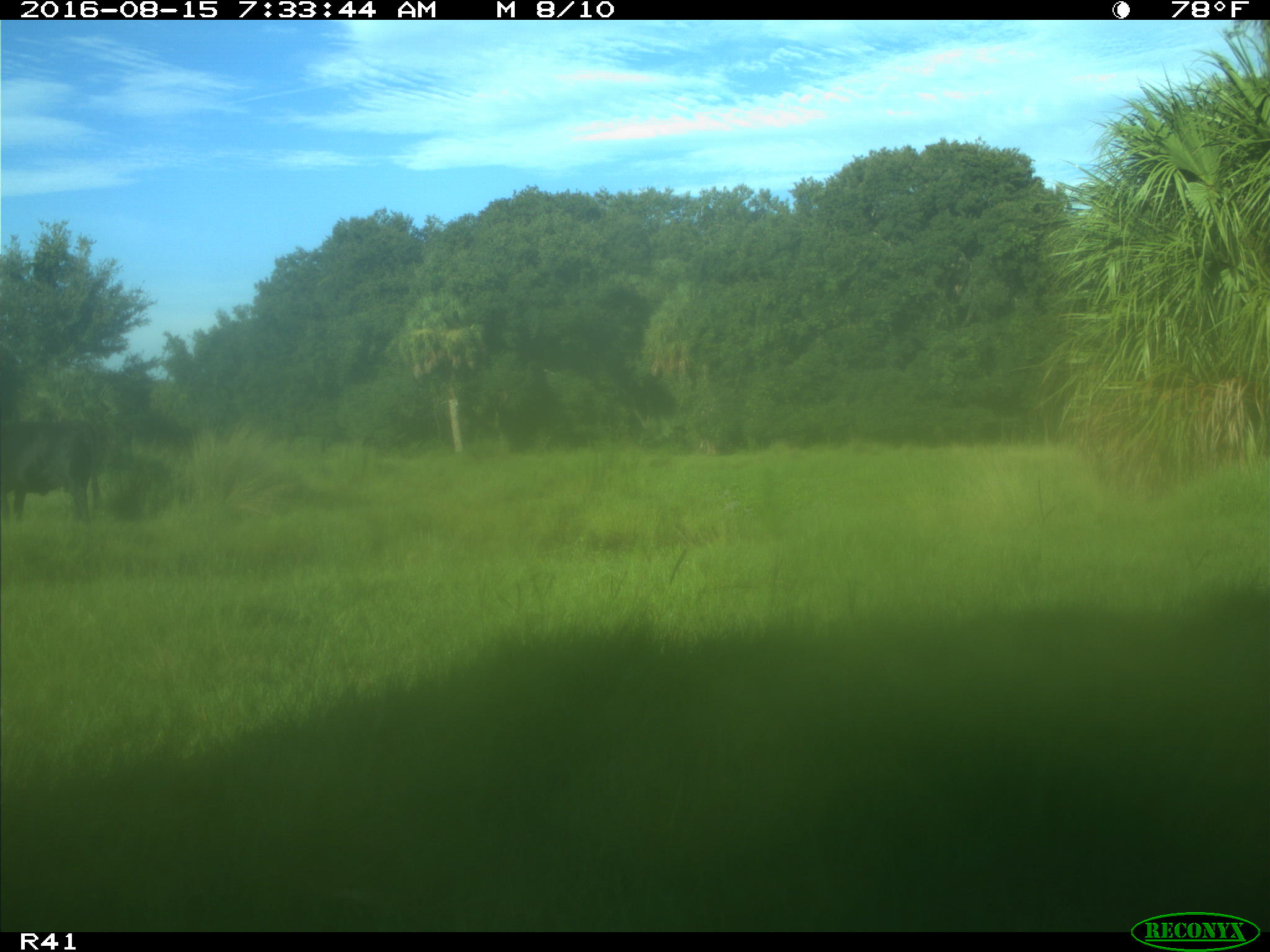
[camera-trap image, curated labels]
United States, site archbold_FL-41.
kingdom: Animalia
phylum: Chordata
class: Mammalia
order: Artiodactyla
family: Bovidae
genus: Bos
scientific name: Bos taurus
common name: domestic cow